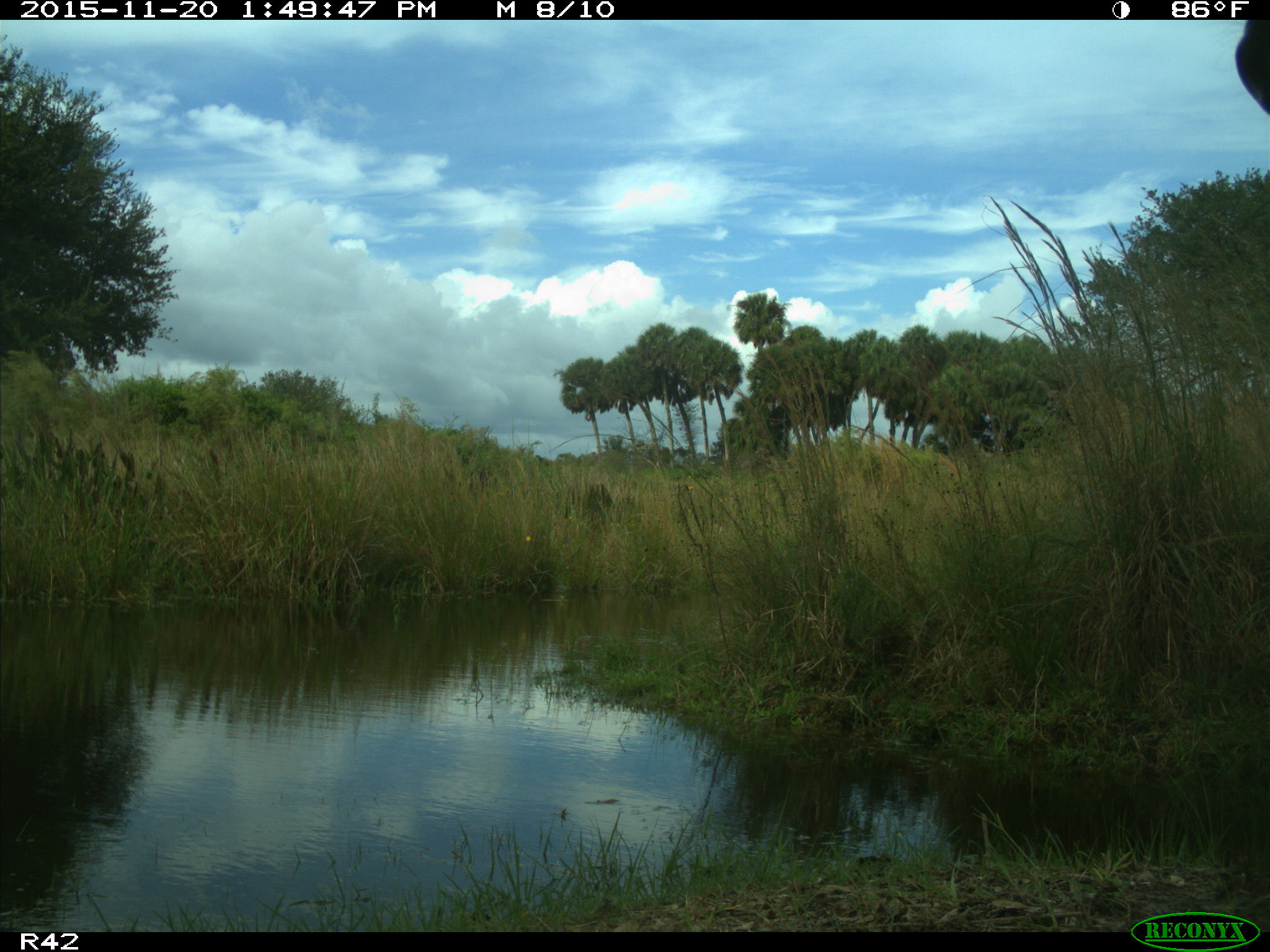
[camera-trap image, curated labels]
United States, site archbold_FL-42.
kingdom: Animalia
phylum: Chordata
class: Mammalia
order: Artiodactyla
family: Bovidae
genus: Bos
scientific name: Bos taurus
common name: domestic cow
Bos taurus (domestic cow).